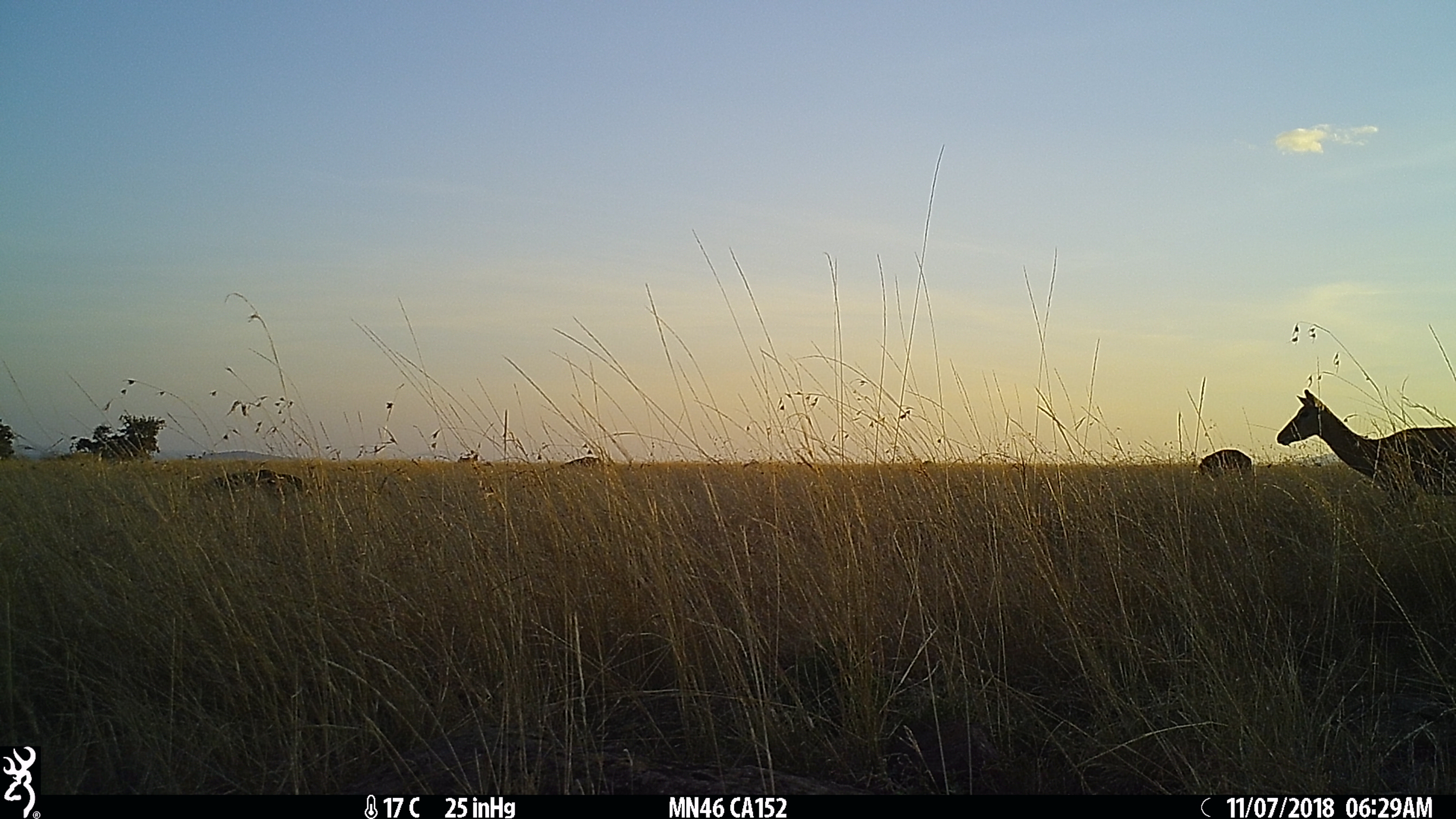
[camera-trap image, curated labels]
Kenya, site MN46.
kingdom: Animalia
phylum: Chordata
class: Mammalia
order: Artiodactyla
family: Bovidae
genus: Aepyceros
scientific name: Aepyceros melampus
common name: impala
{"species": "impala (Aepyceros melampus)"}